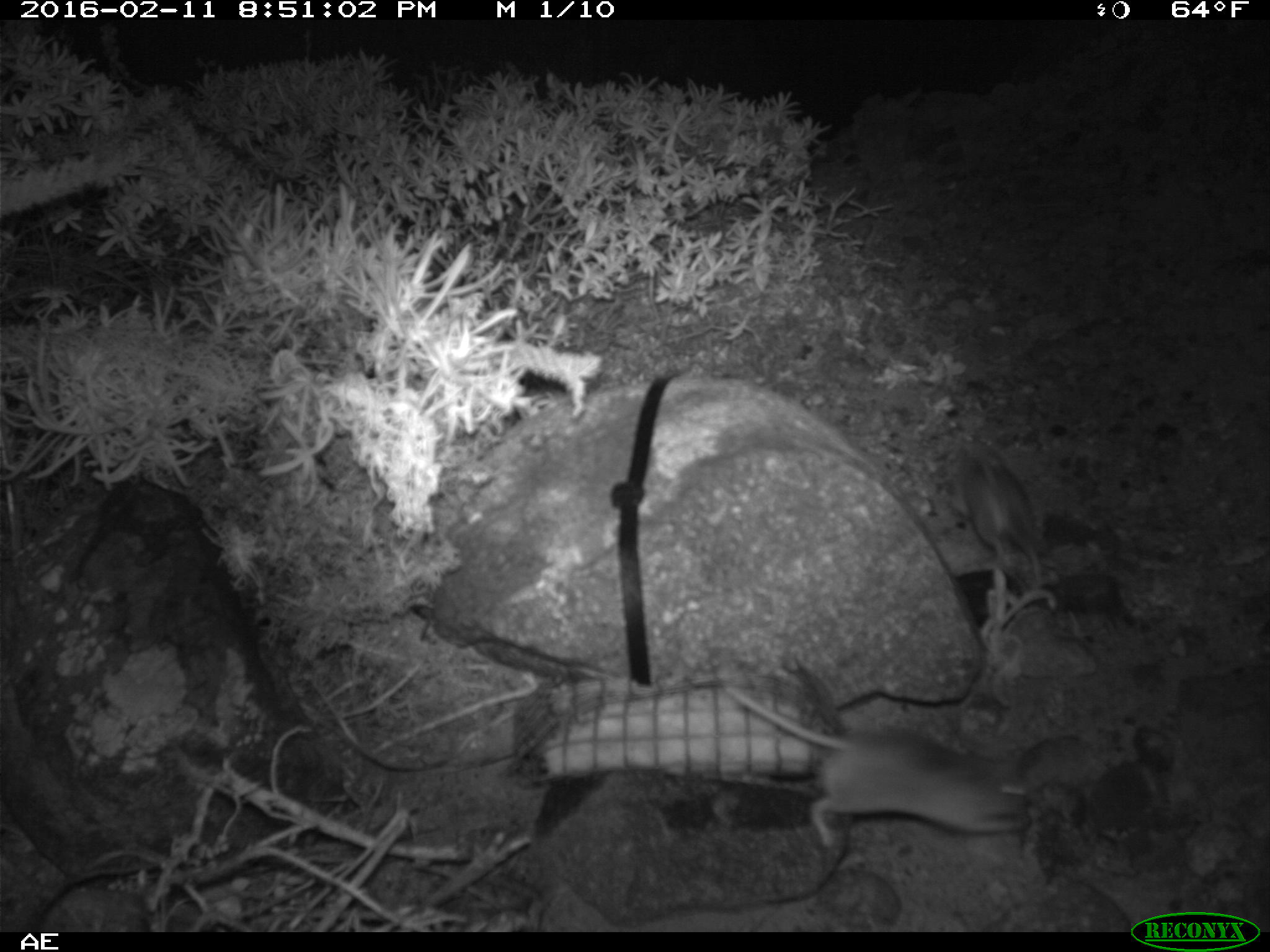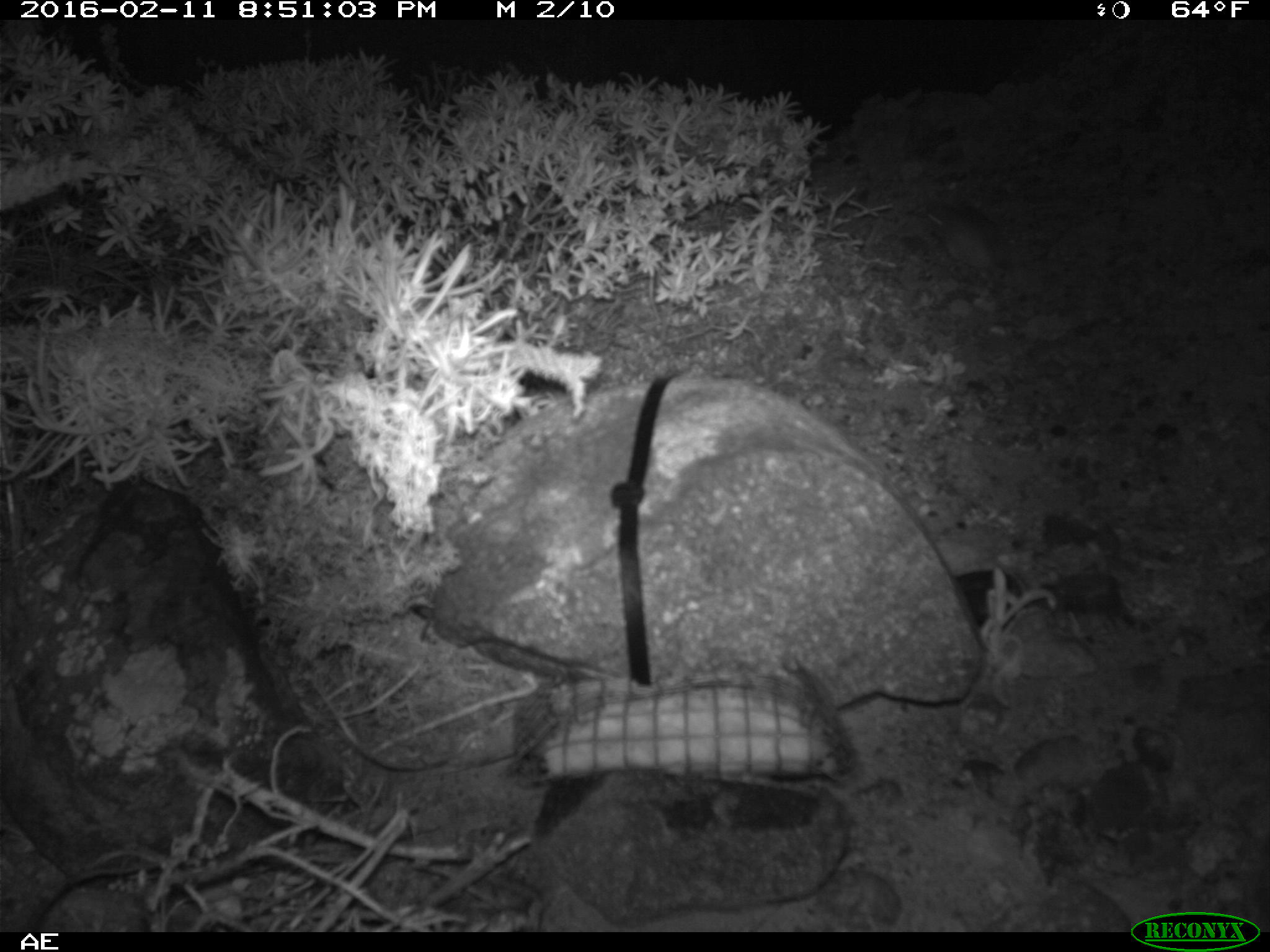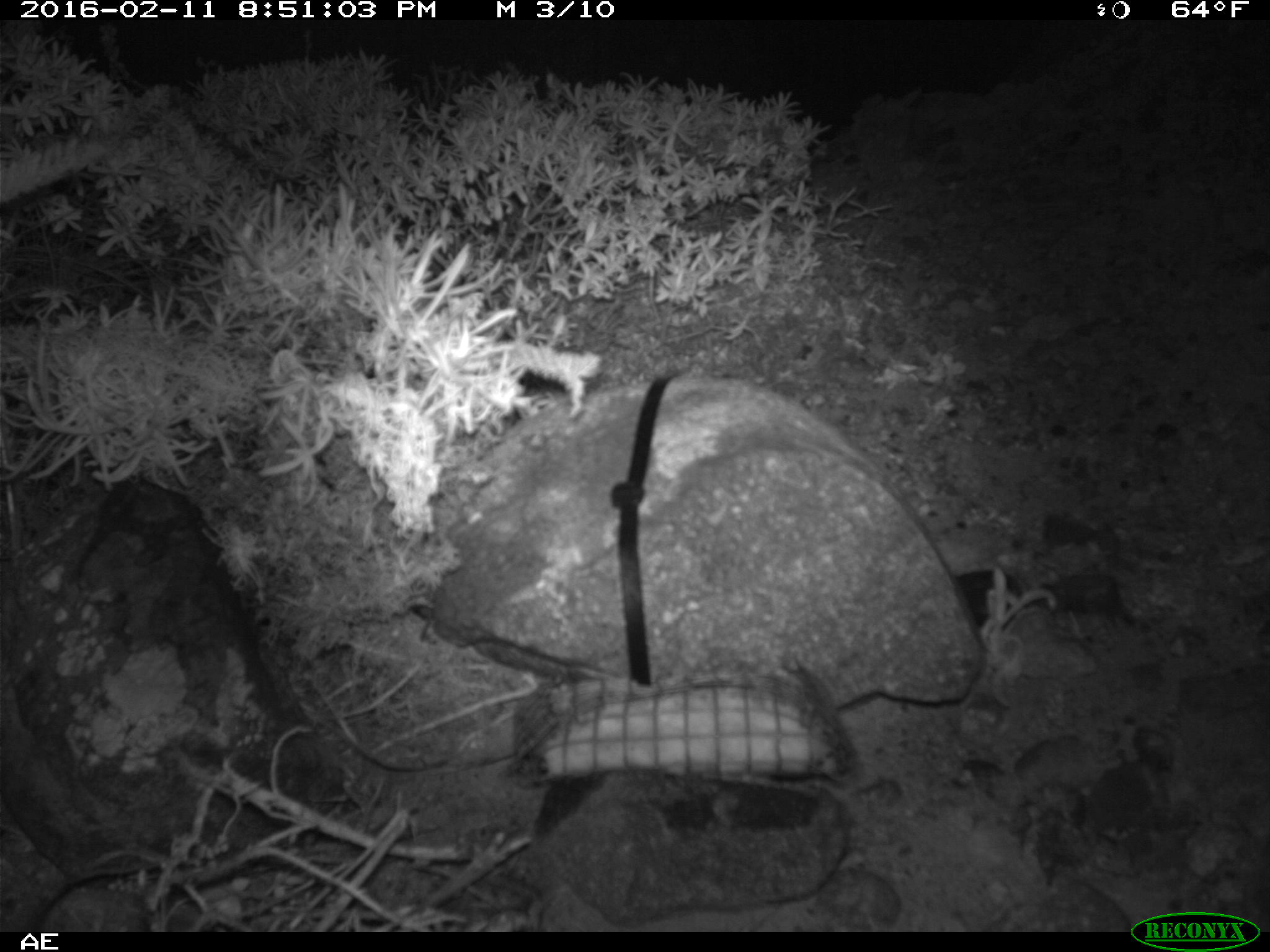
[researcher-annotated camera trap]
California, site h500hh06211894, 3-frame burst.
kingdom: Animalia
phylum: Chordata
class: Mammalia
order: Rodentia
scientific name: Rodentia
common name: rodent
Rodent (Rodentia).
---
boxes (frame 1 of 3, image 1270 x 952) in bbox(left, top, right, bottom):
rodent: bbox(721, 683, 1031, 848); bbox(959, 443, 1041, 590)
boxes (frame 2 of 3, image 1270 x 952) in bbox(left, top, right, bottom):
rodent: bbox(929, 203, 1003, 276)